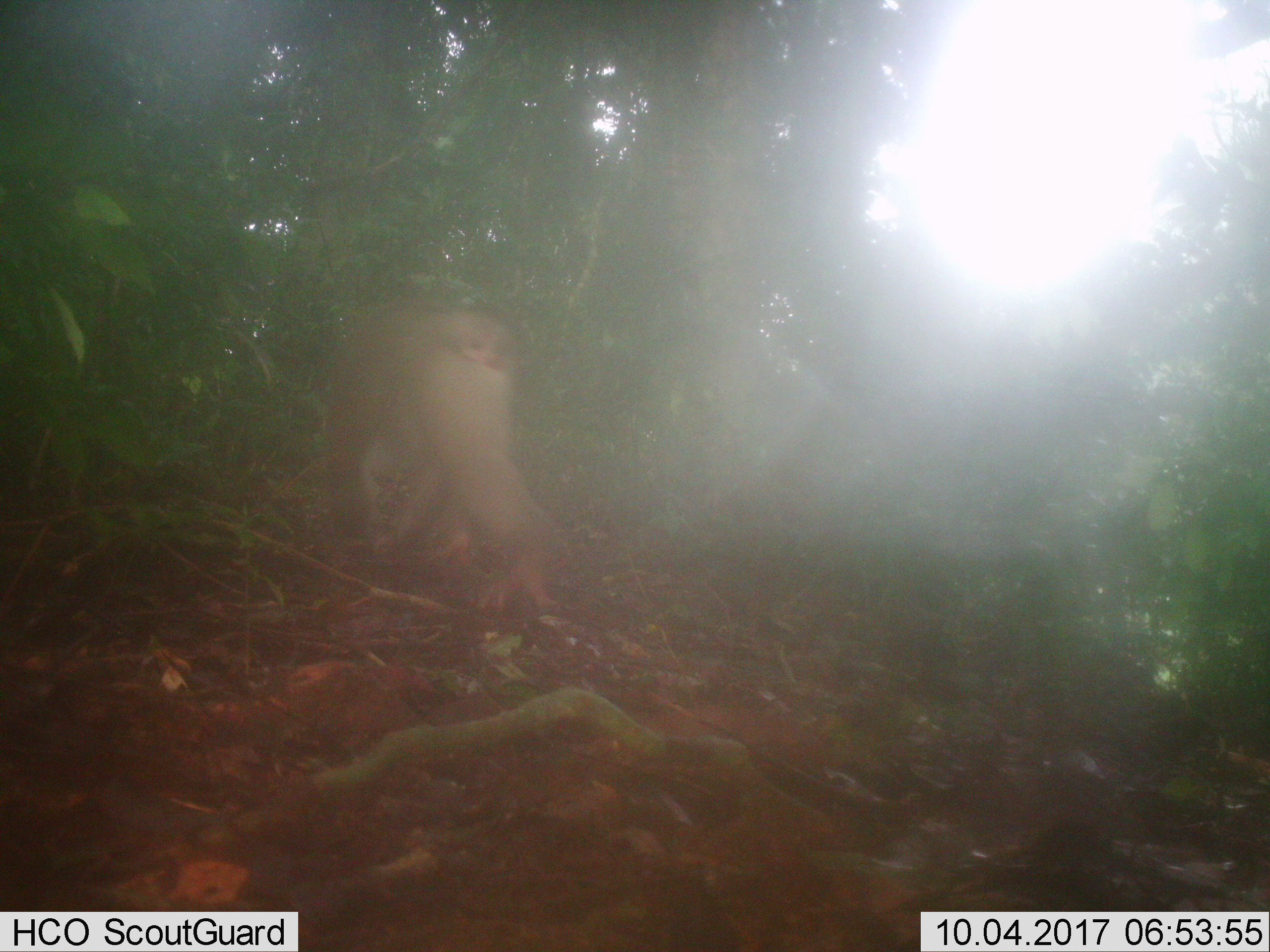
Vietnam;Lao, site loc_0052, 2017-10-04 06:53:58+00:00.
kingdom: Animalia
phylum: Chordata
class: Mammalia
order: Primates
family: Cercopithecidae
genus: Macaca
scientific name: Macaca nemestrina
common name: pig-tailed macaque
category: pig tailed macaque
Pig tailed macaque (pig-tailed macaque) (Macaca nemestrina). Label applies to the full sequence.